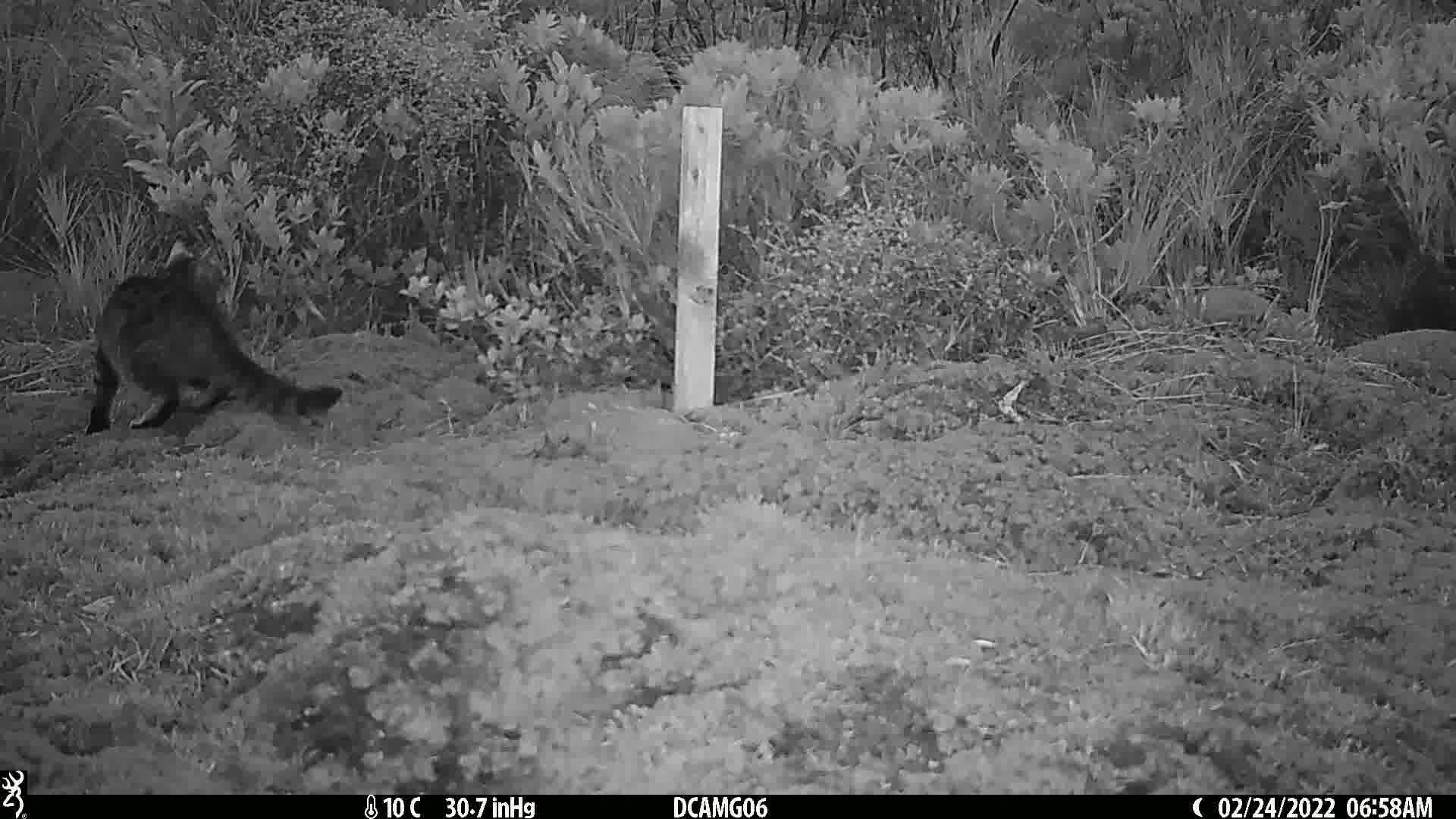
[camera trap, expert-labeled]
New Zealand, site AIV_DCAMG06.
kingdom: Animalia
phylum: Chordata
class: Mammalia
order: Carnivora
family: Felidae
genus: Felis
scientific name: Felis catus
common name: domestic cat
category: cat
Cat (domestic cat) (Felis catus).